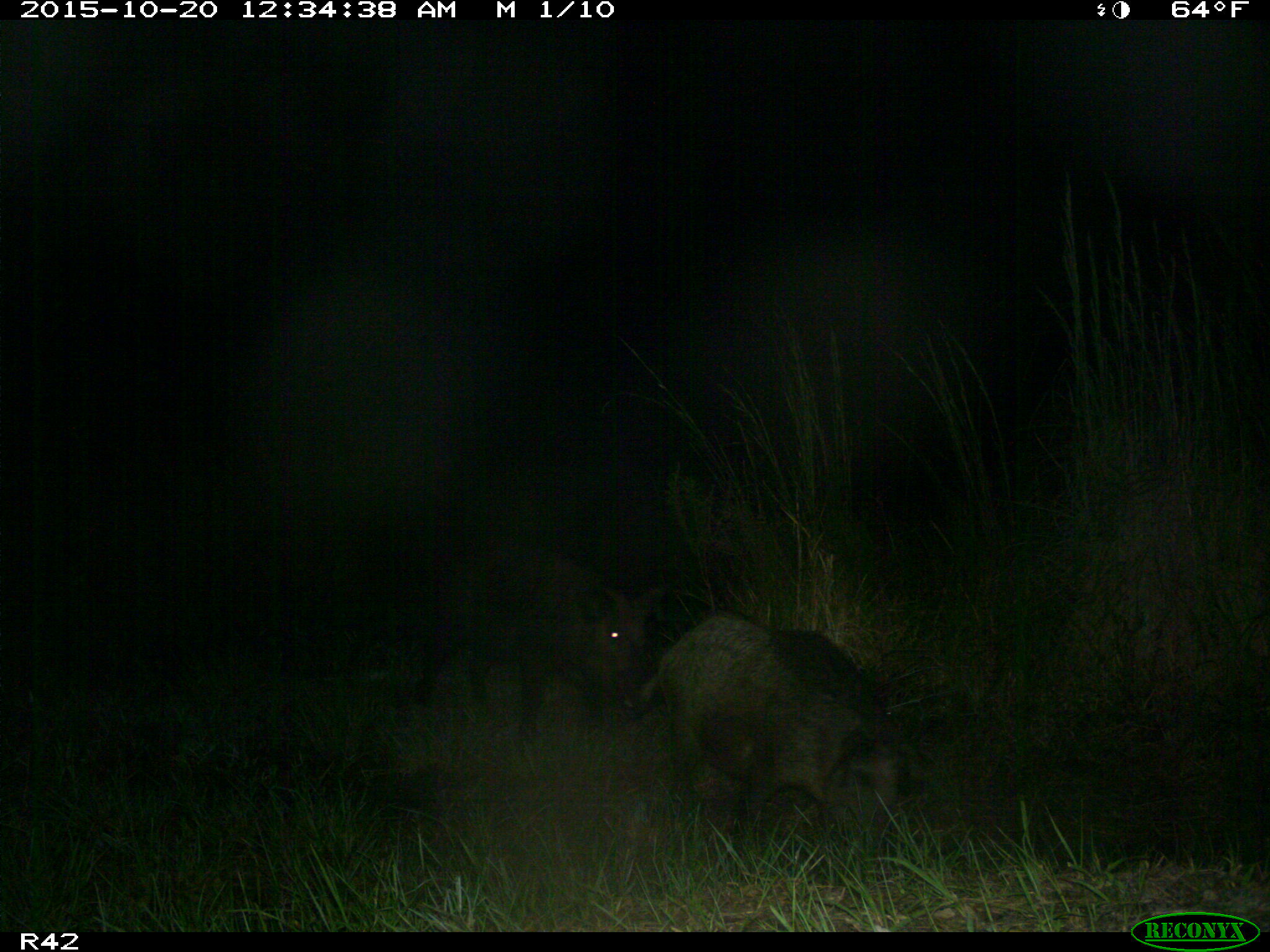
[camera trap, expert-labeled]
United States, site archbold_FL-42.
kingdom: Animalia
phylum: Chordata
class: Mammalia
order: Artiodactyla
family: Suidae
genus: Sus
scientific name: Sus scrofa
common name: wild boar